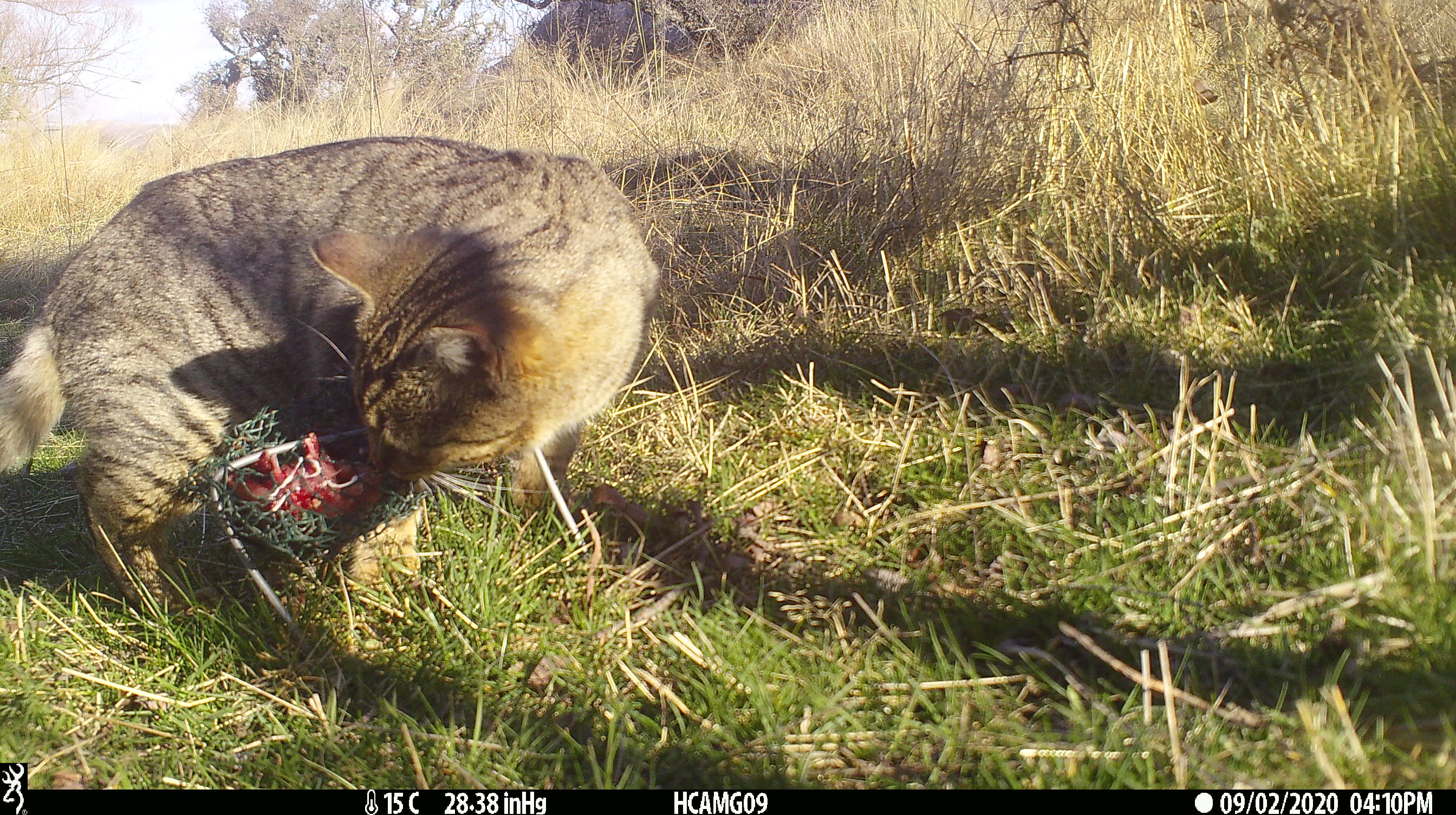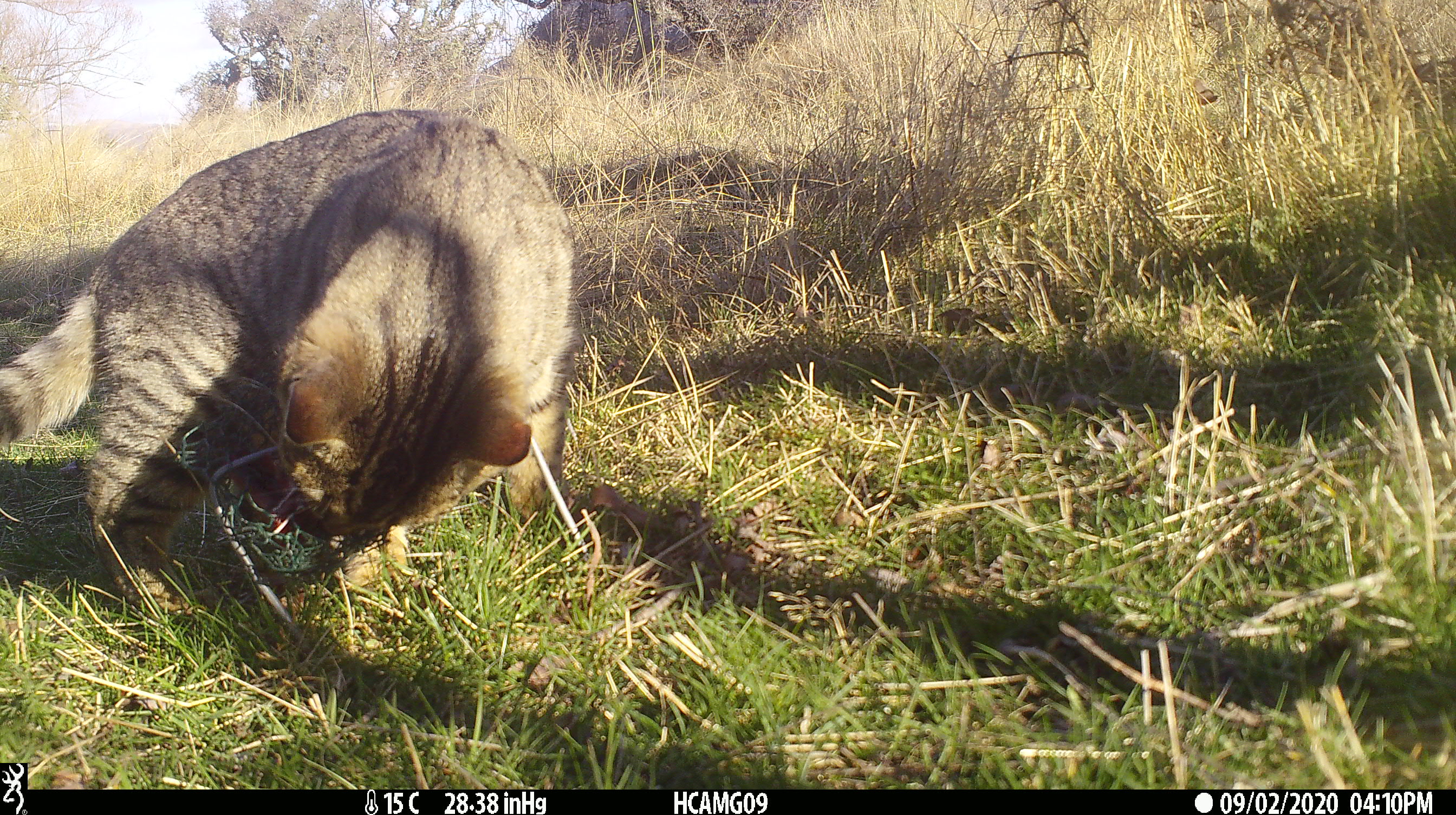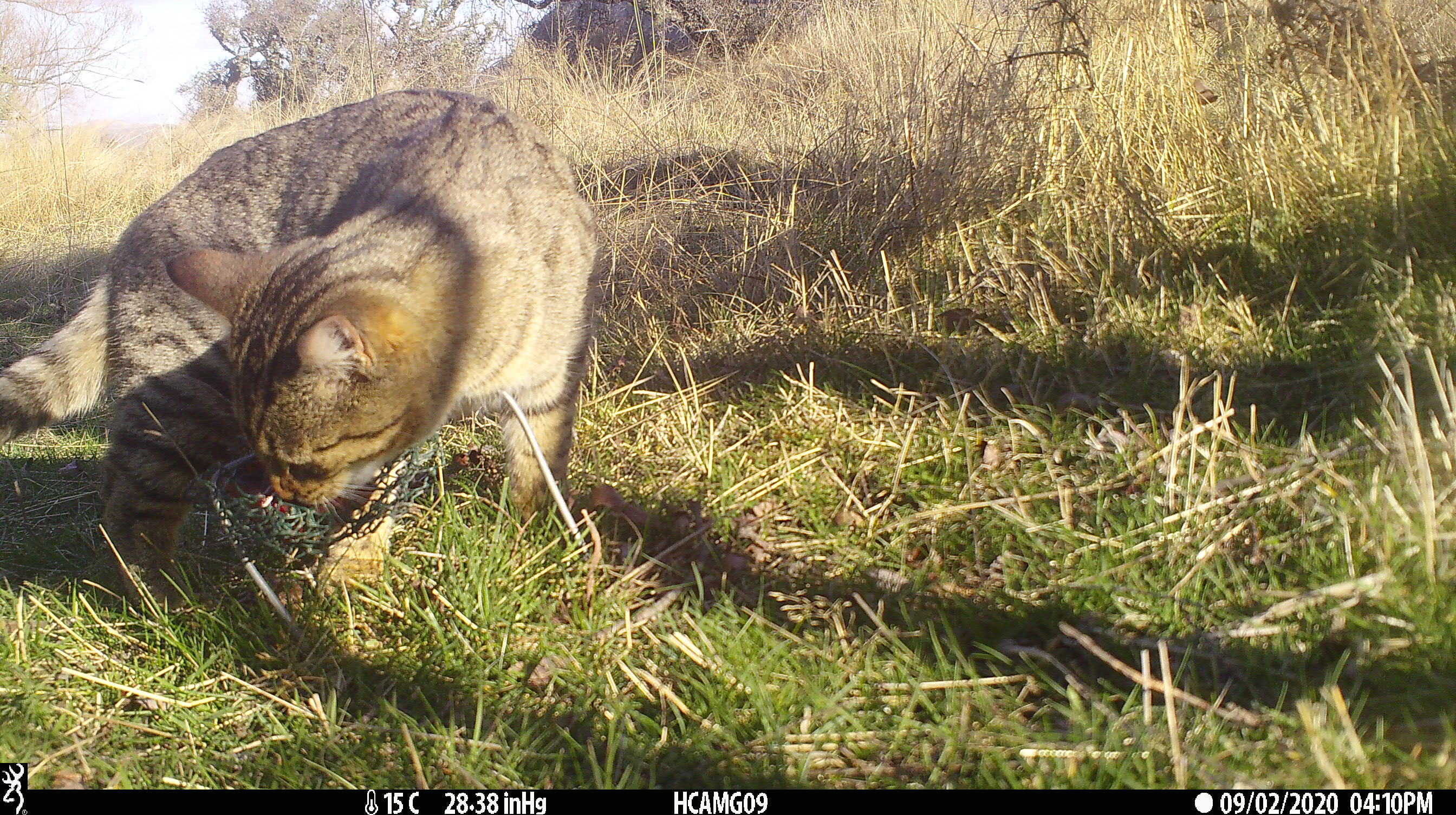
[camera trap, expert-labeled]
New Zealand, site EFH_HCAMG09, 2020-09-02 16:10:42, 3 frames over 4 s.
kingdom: Animalia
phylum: Chordata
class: Mammalia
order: Carnivora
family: Felidae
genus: Felis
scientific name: Felis catus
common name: domestic cat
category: cat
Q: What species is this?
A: Cat (domestic cat) (Felis catus).